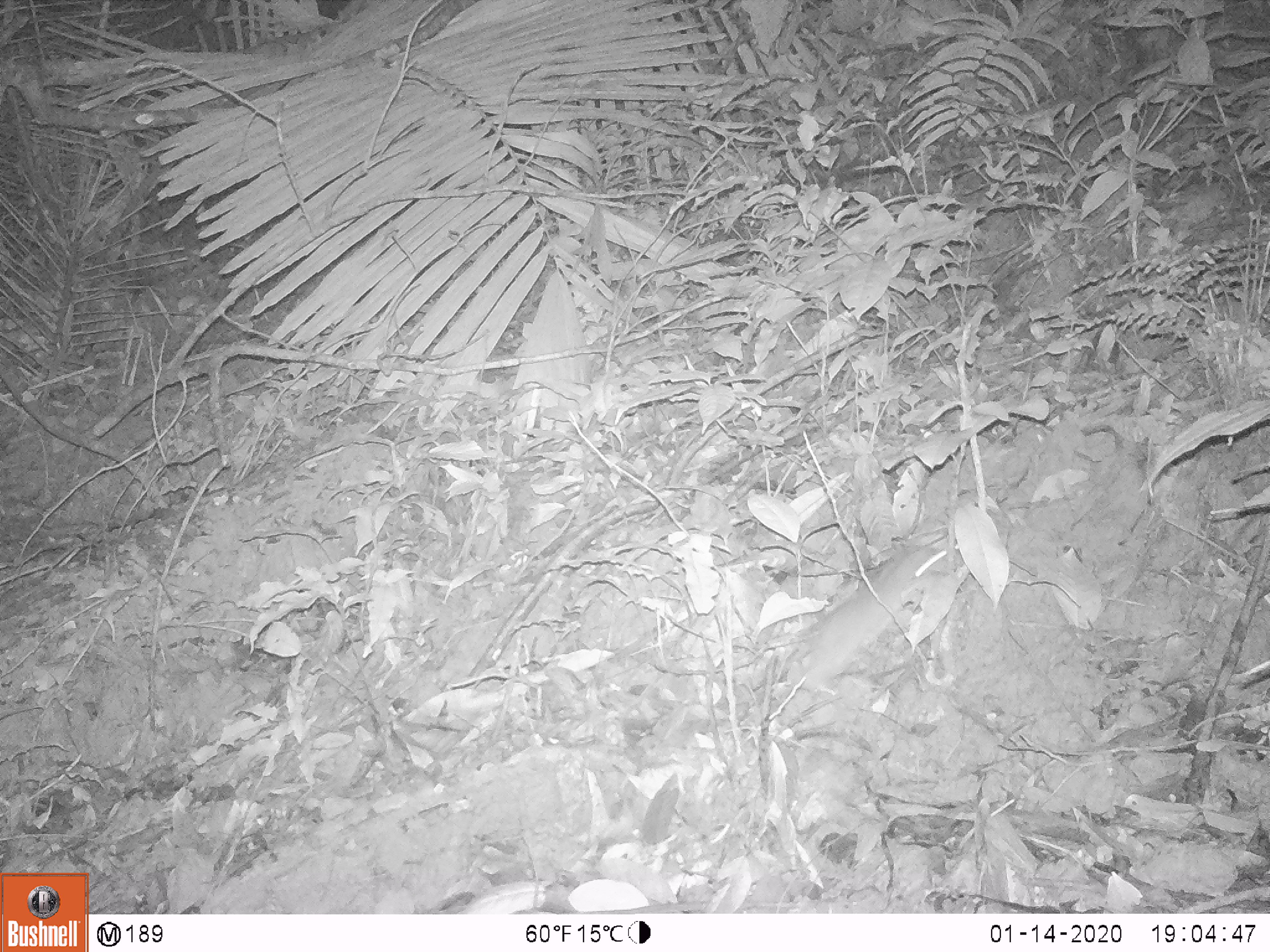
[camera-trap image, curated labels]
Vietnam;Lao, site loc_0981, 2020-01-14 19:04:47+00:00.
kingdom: Animalia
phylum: Chordata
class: Mammalia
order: Rodentia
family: Muridae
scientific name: Muridae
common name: old-world mice and rats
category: unidentified murid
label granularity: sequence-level